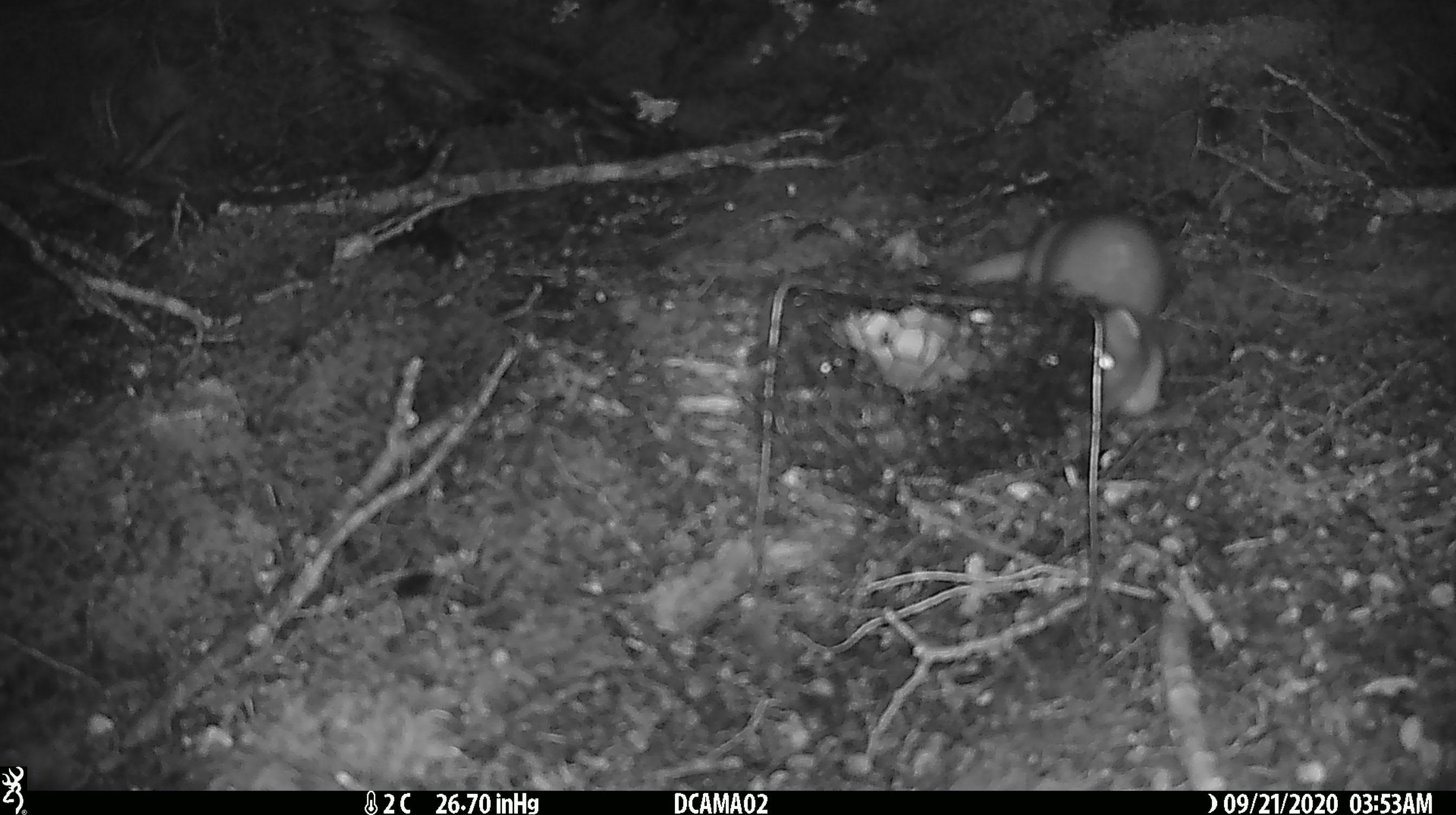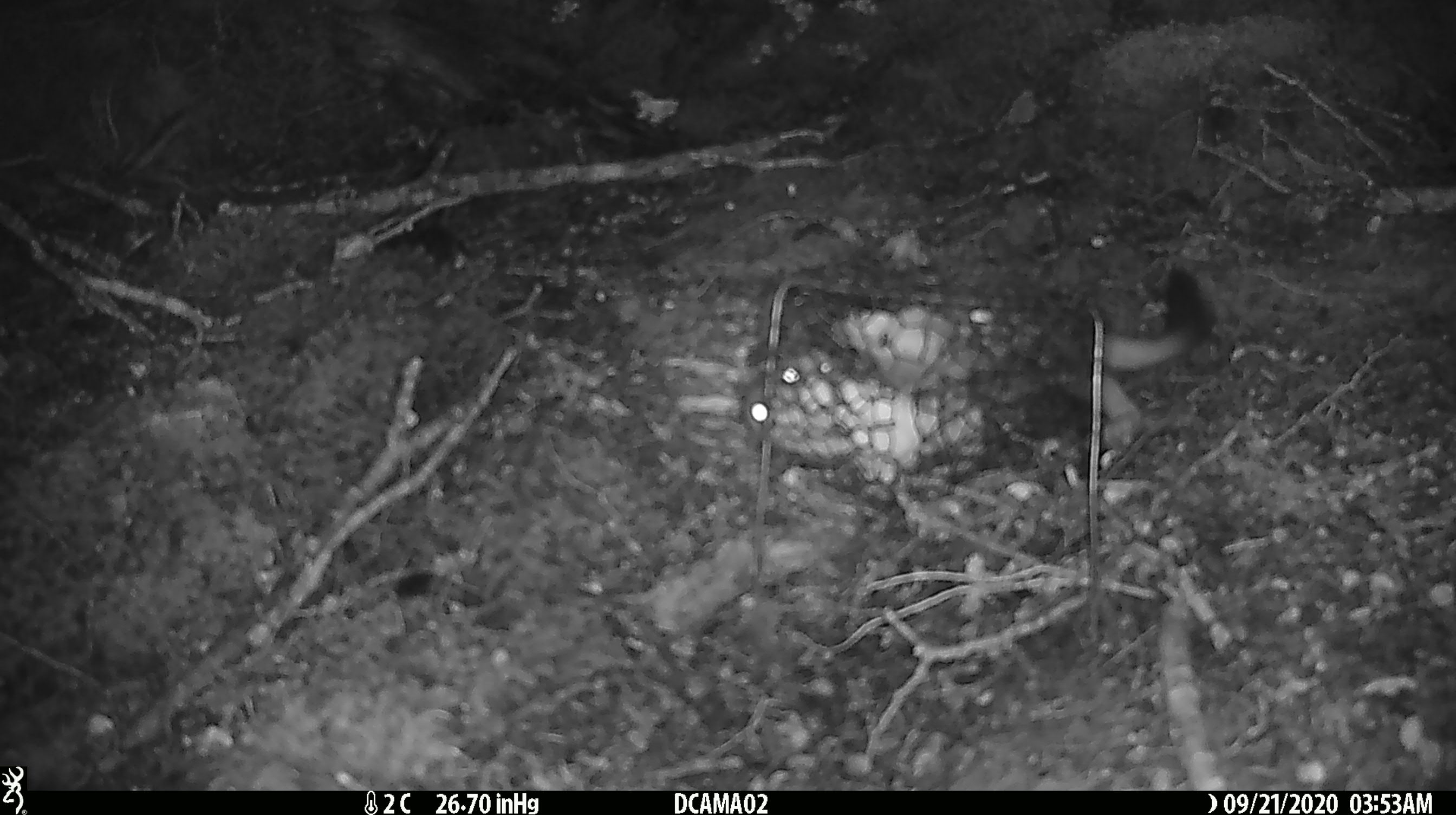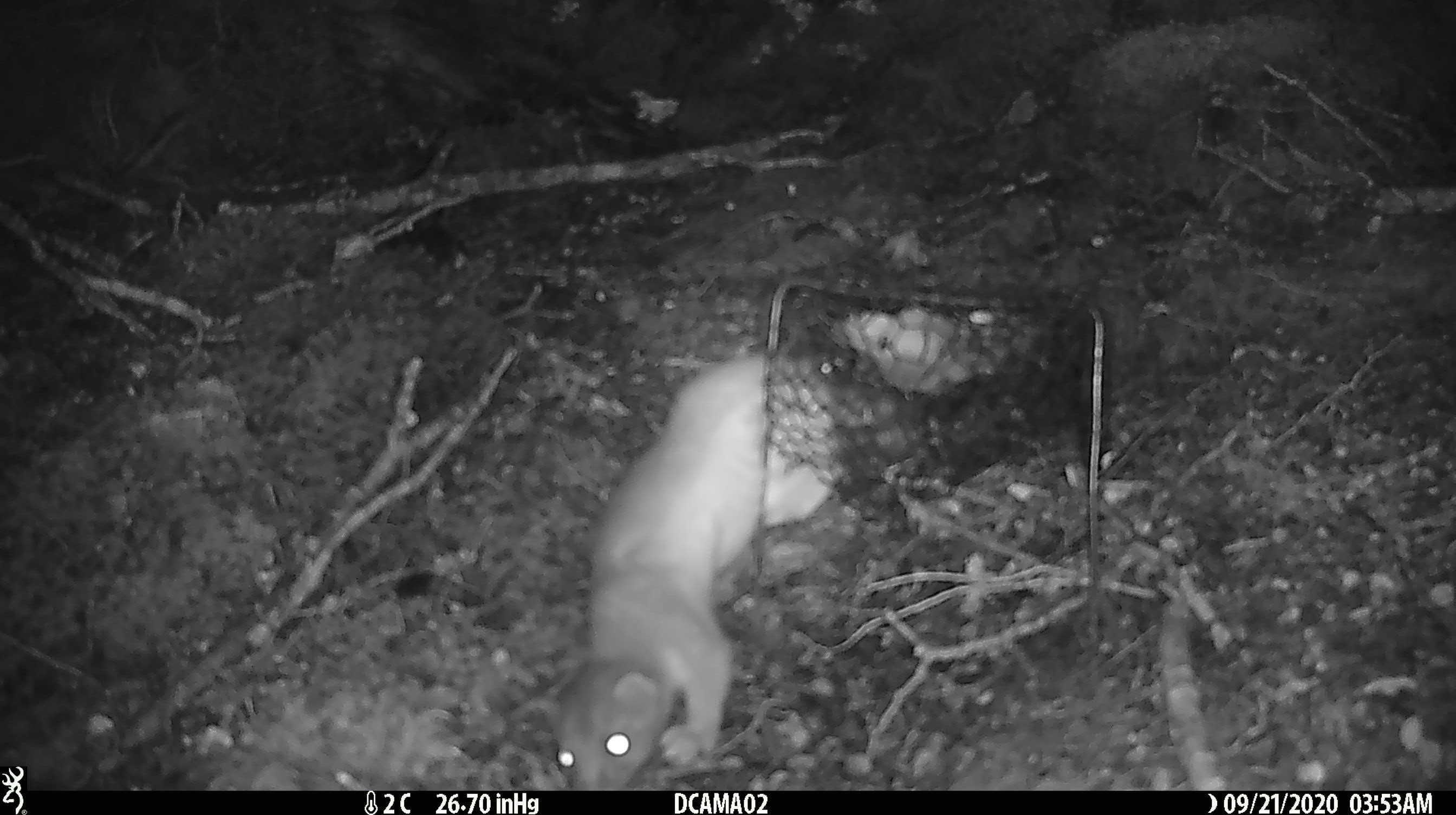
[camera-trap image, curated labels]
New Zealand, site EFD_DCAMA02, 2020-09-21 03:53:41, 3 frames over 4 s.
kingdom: Animalia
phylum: Chordata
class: Mammalia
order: Carnivora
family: Mustelidae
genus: Mustela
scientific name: Mustela erminea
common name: stoat